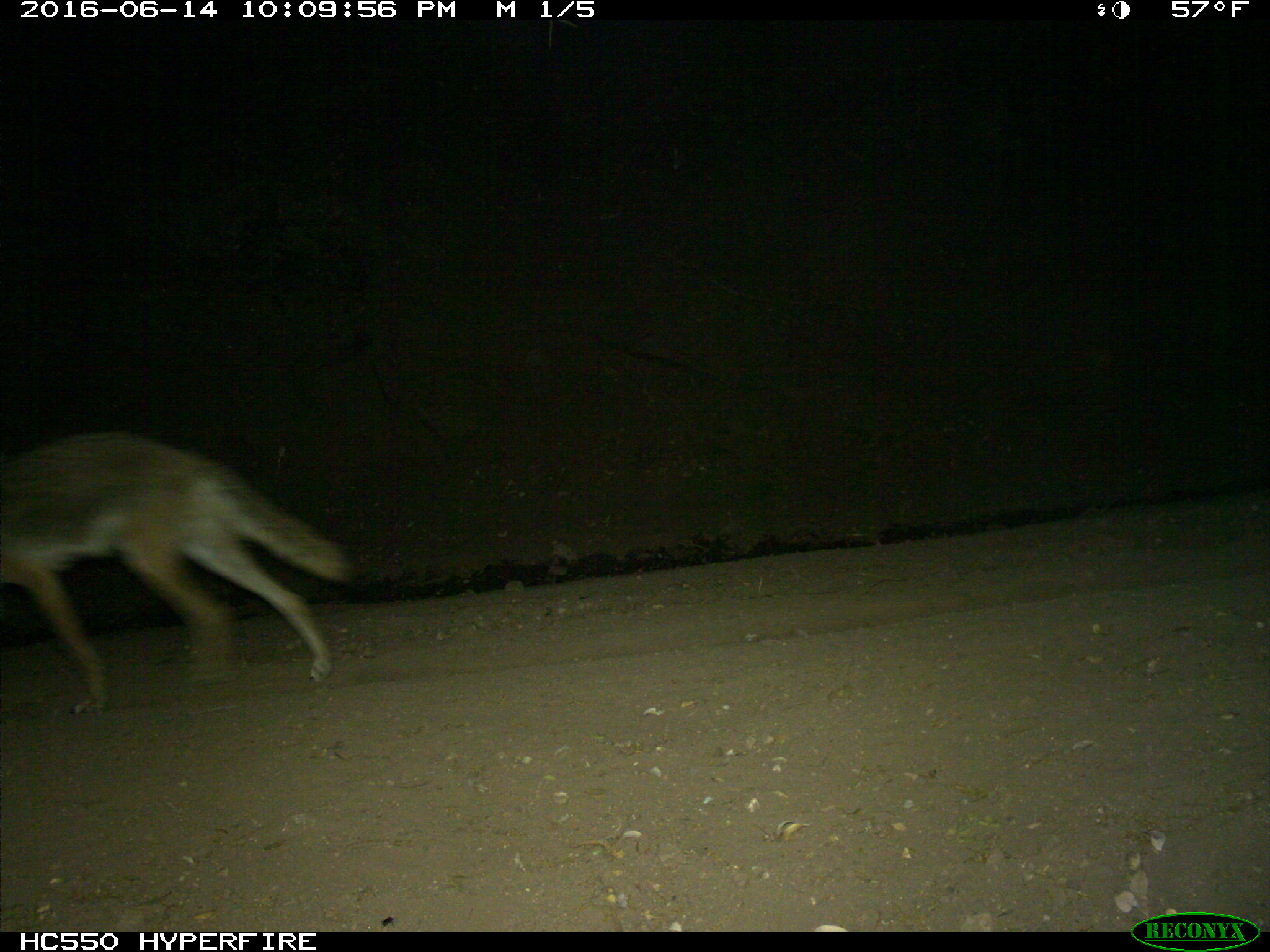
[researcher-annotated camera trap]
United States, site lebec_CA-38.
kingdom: Animalia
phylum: Chordata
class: Mammalia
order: Carnivora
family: Canidae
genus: Canis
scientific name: Canis latrans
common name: coyote